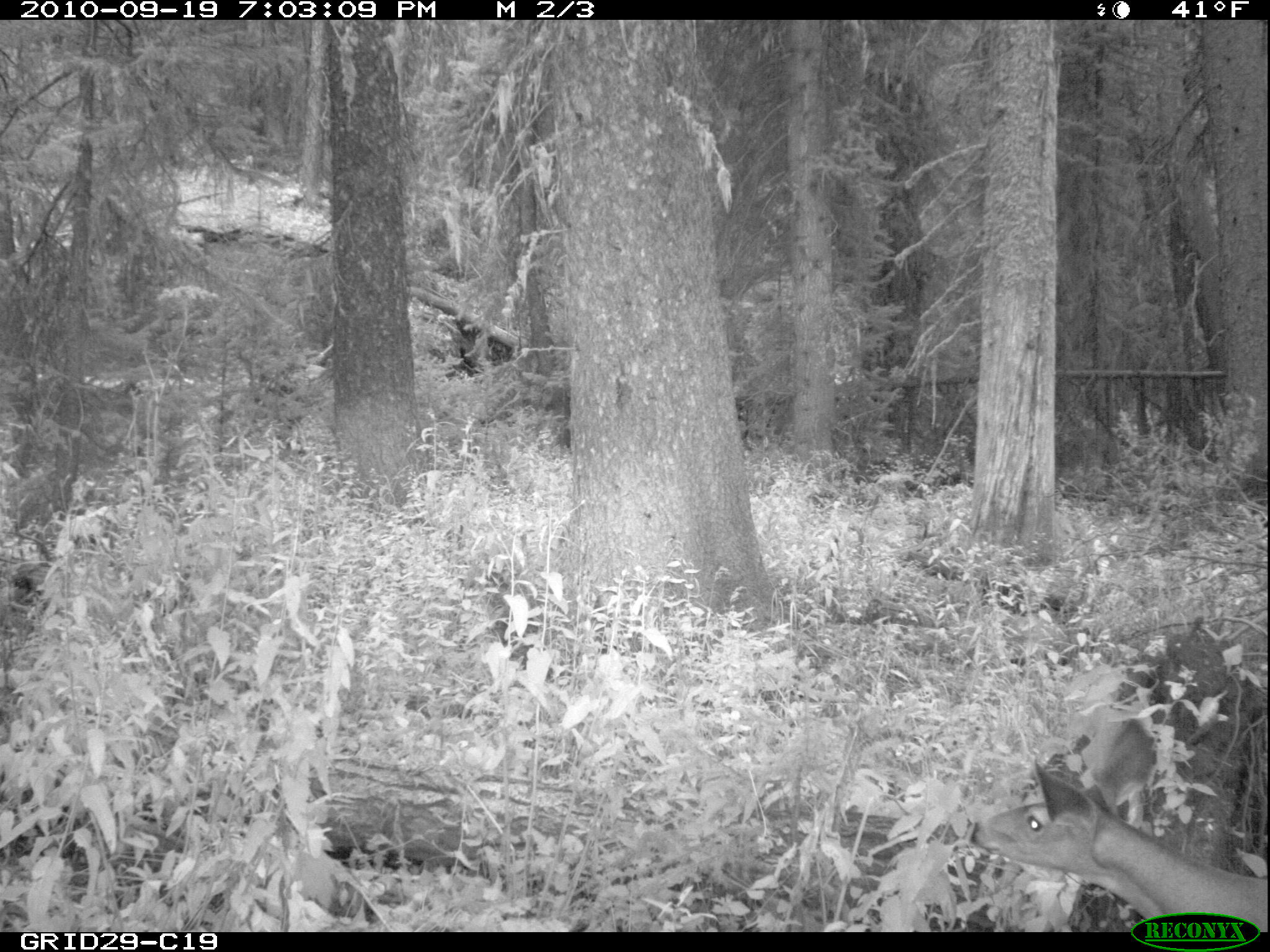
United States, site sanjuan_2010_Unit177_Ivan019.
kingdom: Animalia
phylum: Chordata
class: Mammalia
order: Artiodactyla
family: Cervidae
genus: Odocoileus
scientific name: Odocoileus hemionus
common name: mule deer